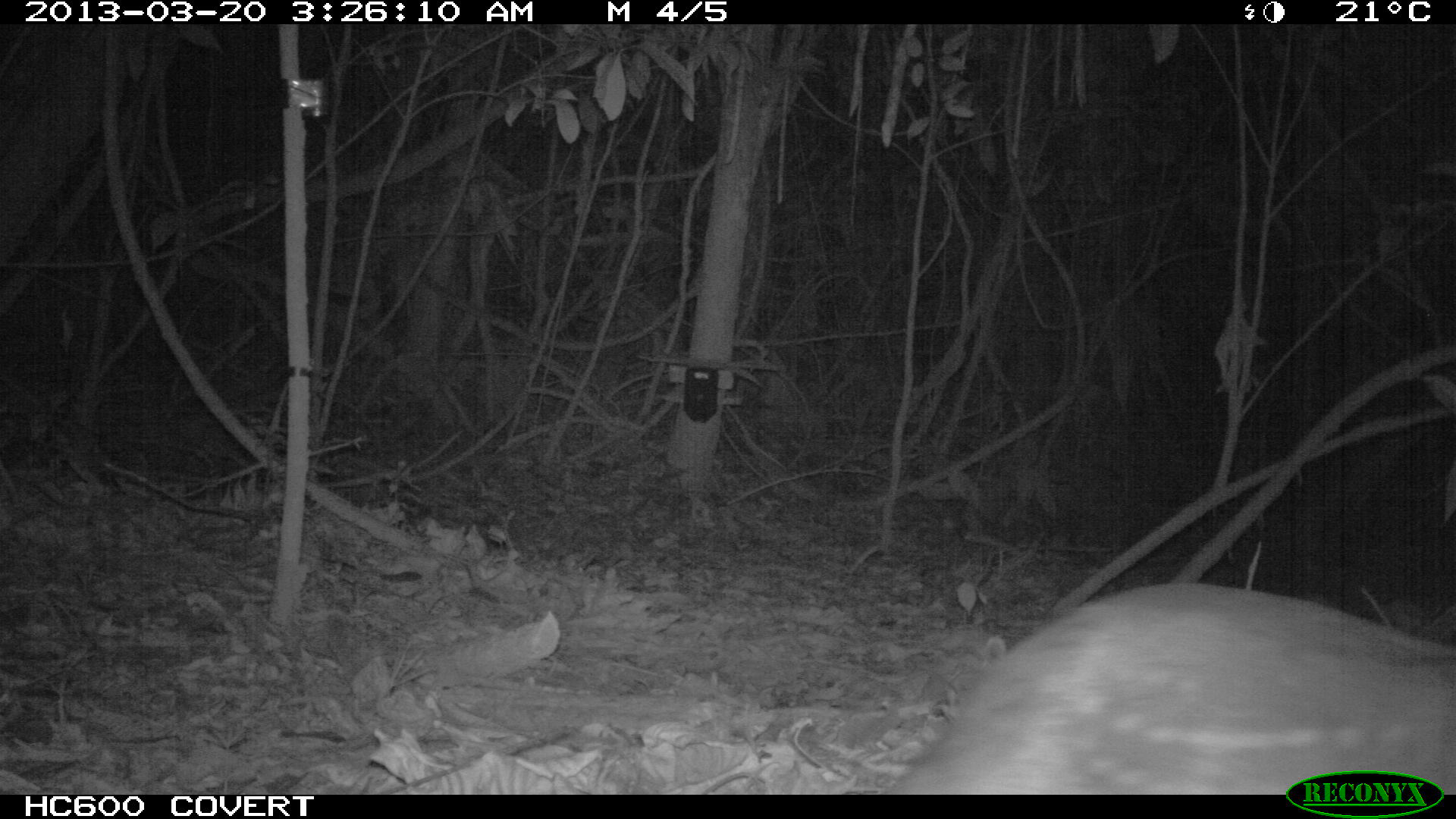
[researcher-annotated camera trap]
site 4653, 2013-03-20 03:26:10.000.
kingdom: Animalia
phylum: Chordata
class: Mammalia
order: Rodentia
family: Cuniculidae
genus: Cuniculus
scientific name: Cuniculus paca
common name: spotted paca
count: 1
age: adult